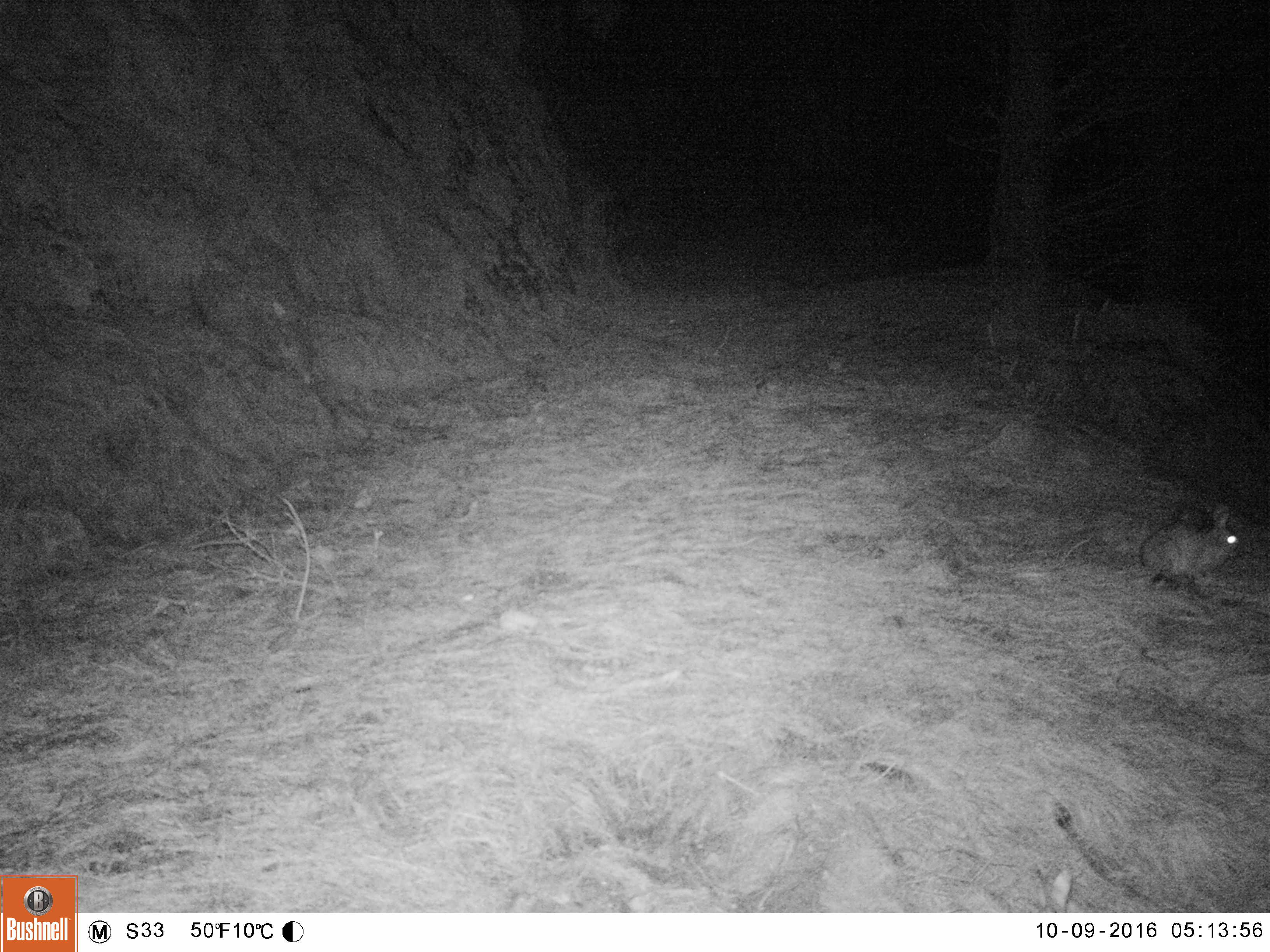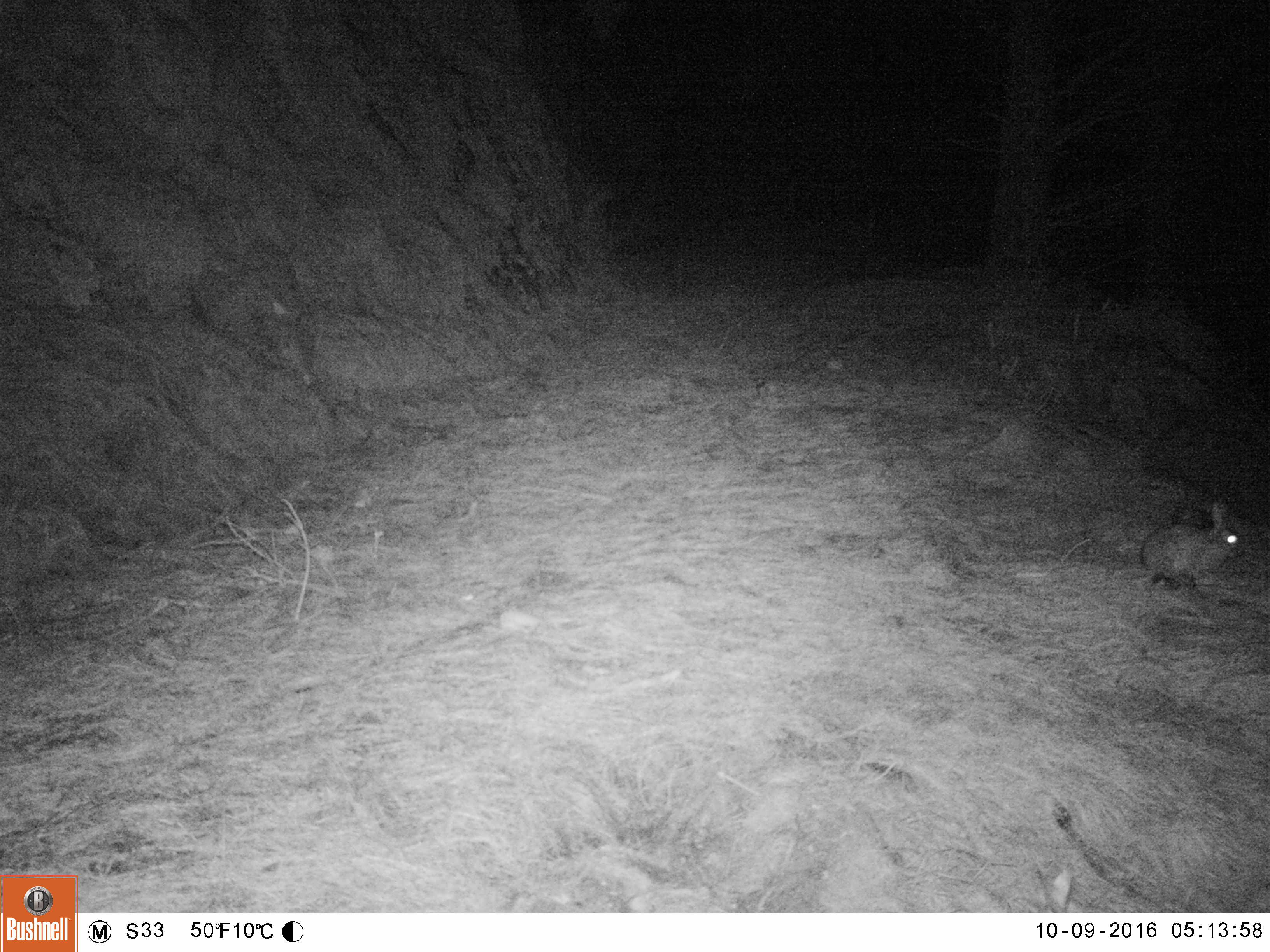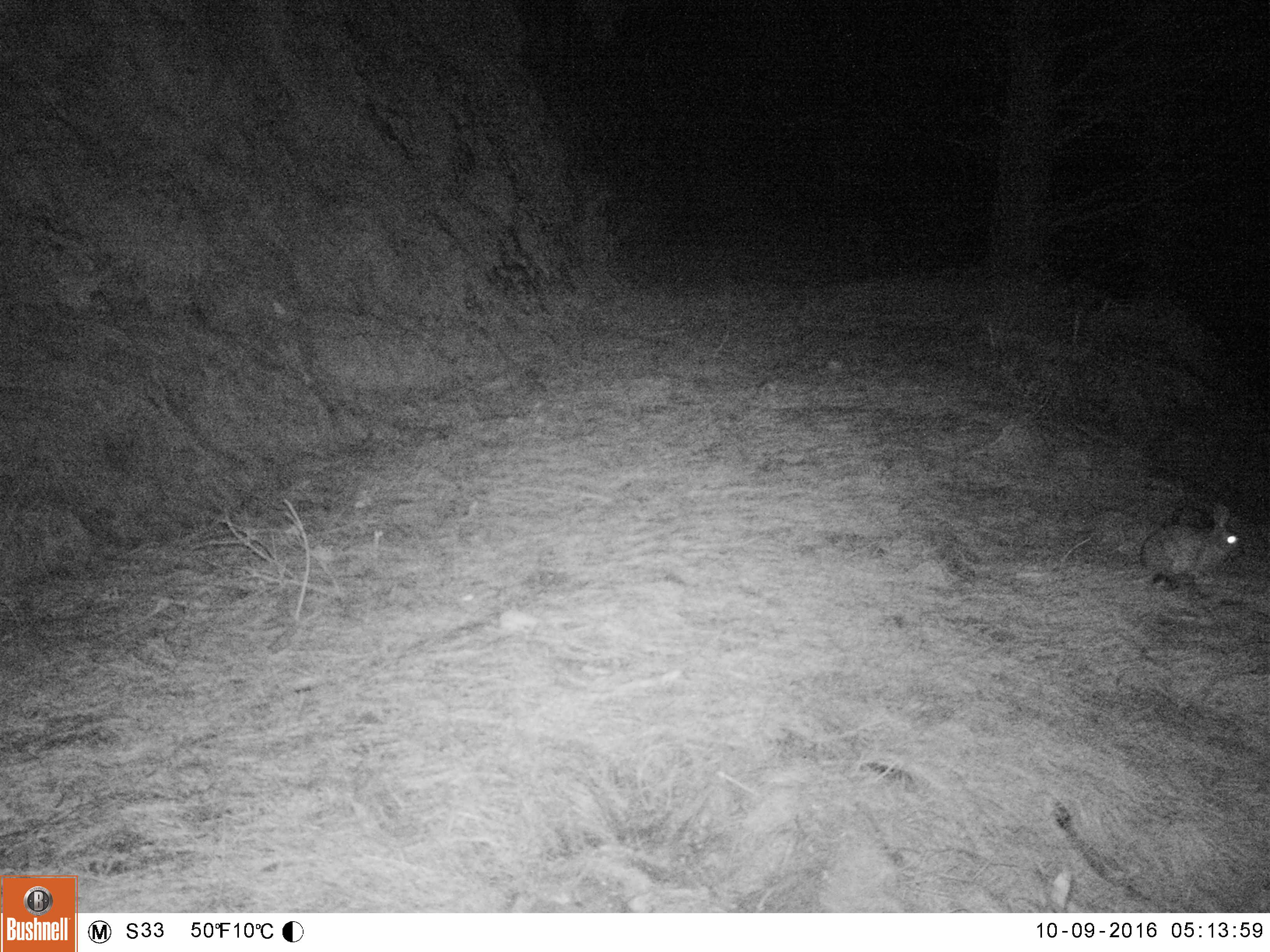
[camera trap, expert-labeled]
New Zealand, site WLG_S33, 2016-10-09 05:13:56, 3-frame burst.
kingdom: Animalia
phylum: Chordata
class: Mammalia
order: Lagomorpha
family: Leporidae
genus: Oryctolagus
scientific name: Oryctolagus cuniculus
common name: european rabbit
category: rabbit